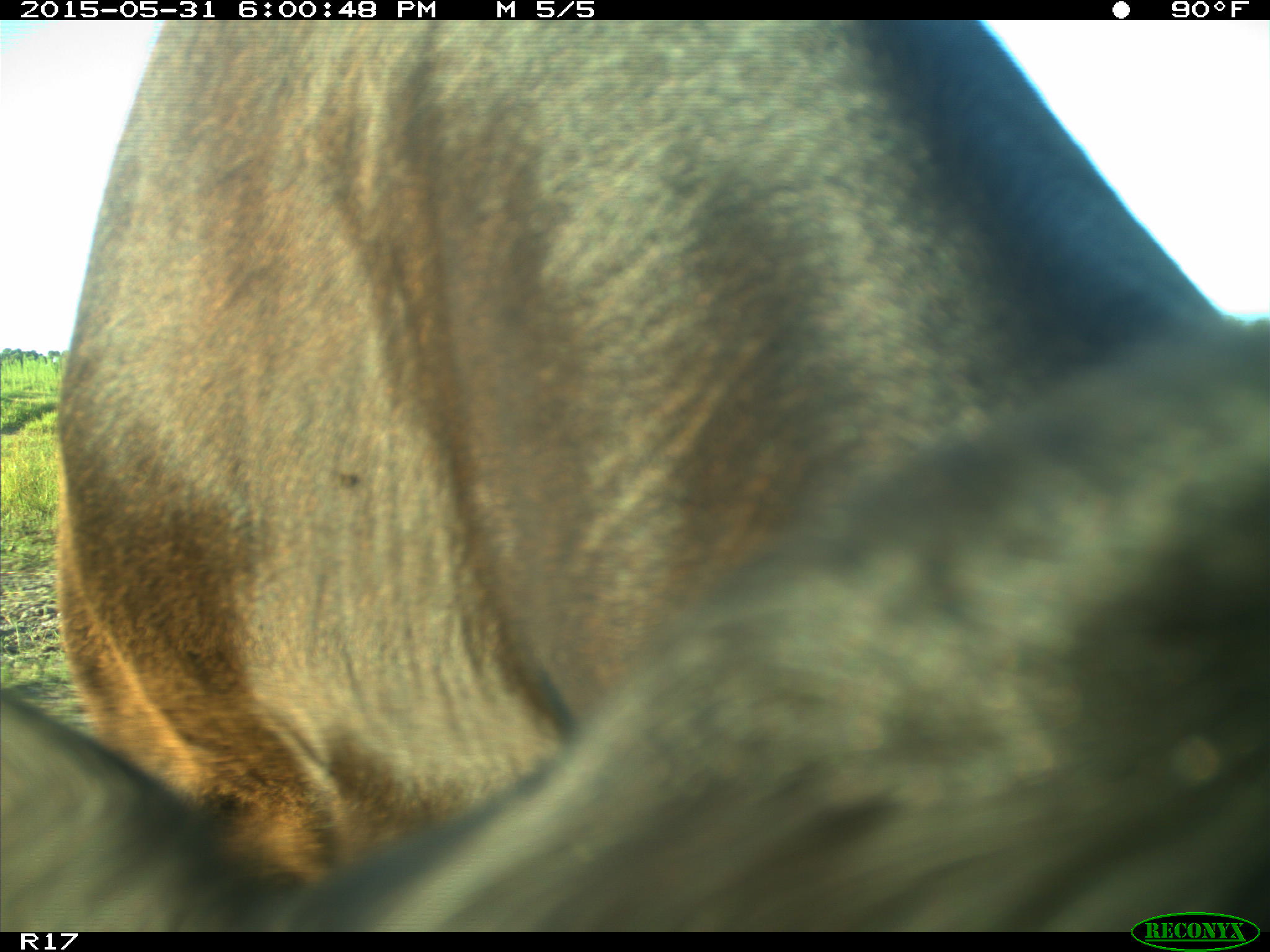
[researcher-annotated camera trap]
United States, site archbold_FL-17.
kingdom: Animalia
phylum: Chordata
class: Mammalia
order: Artiodactyla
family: Bovidae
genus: Bos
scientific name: Bos taurus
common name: domestic cow